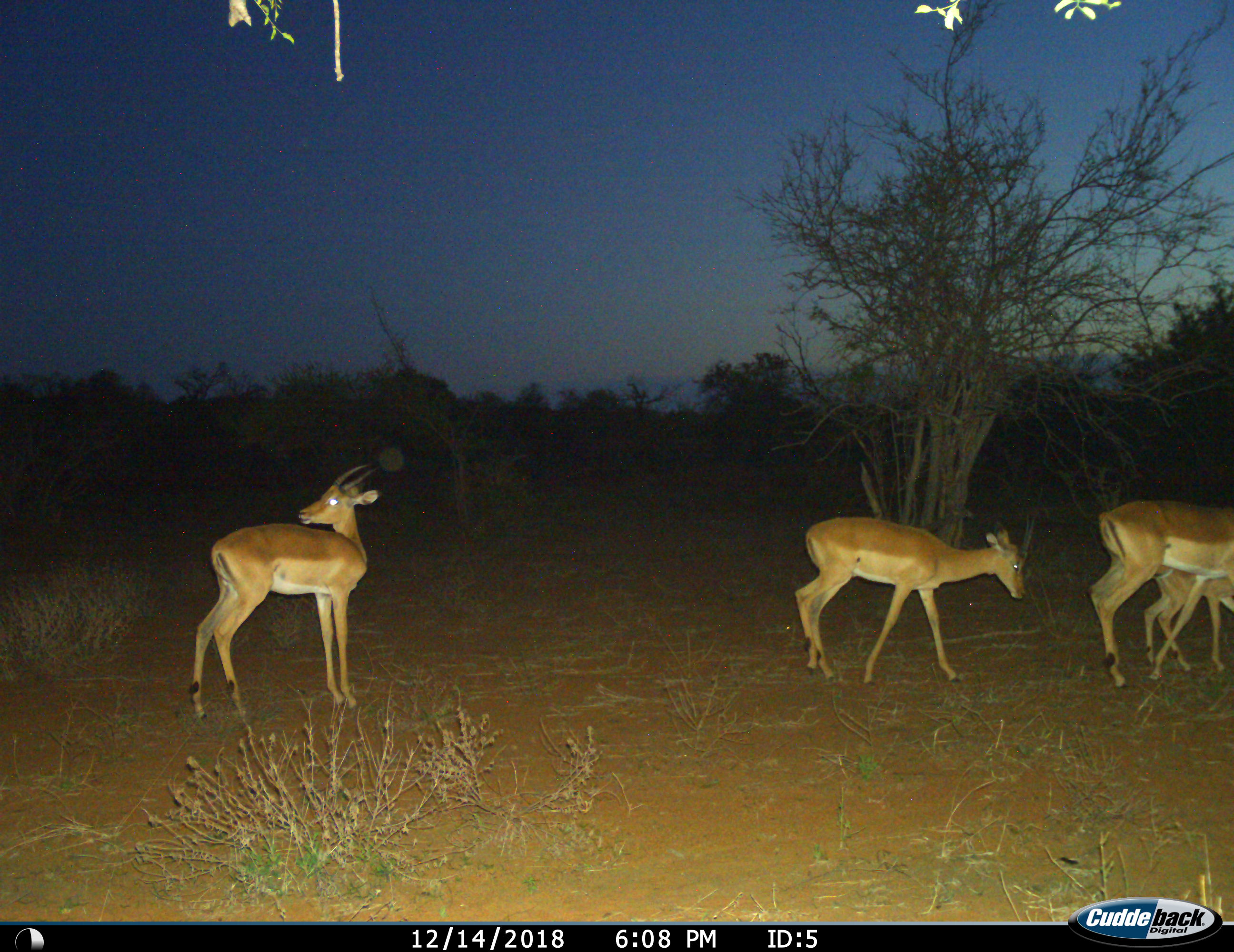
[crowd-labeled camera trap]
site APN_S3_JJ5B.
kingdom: Animalia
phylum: Chordata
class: Mammalia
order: Artiodactyla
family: Bovidae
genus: Aepyceros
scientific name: Aepyceros melampus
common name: impala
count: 4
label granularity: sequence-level